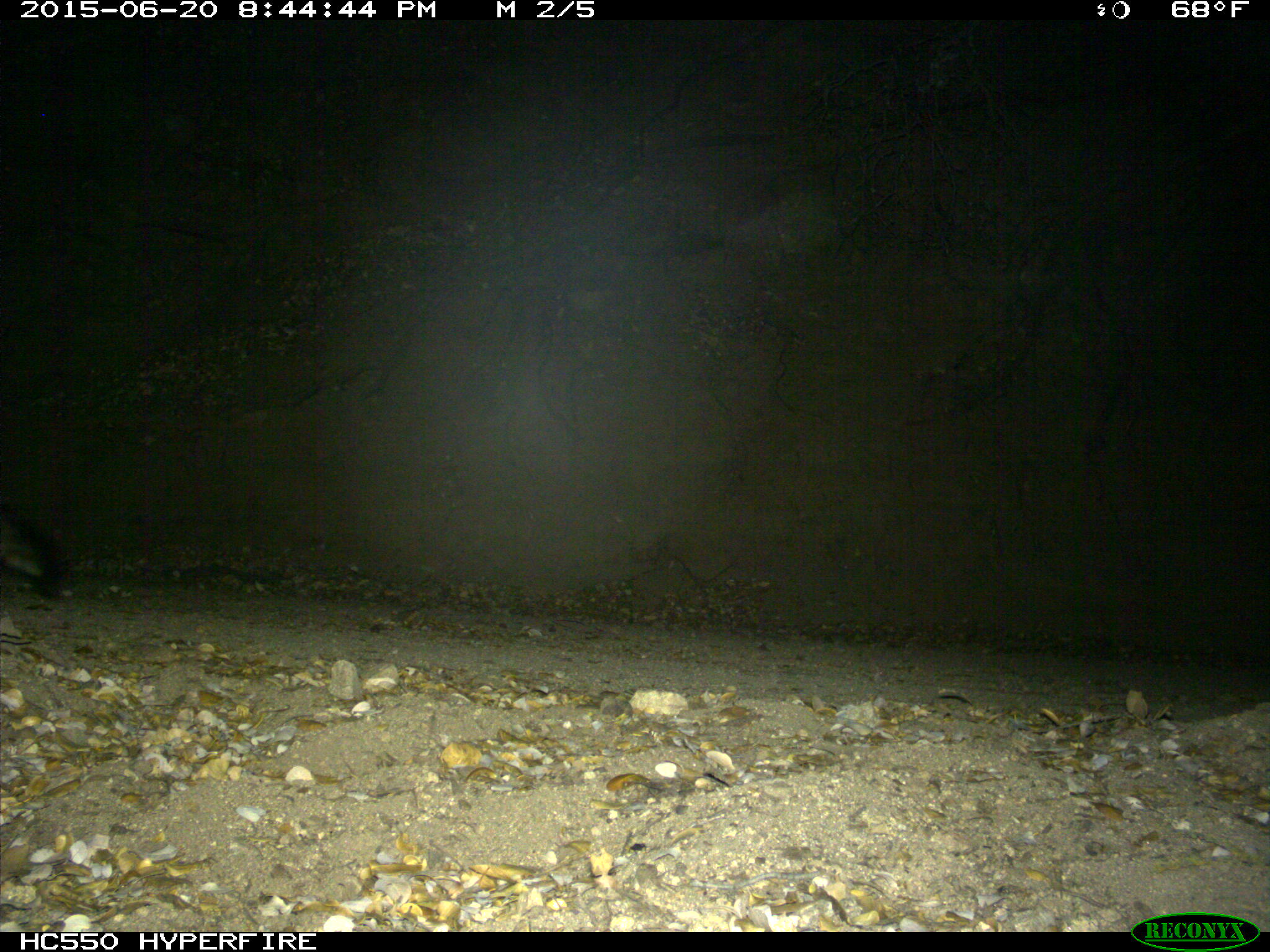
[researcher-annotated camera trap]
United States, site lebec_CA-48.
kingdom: Animalia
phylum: Chordata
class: Mammalia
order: Carnivora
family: Canidae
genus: Urocyon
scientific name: Urocyon cinereoargenteus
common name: gray fox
Urocyon cinereoargenteus (gray fox).